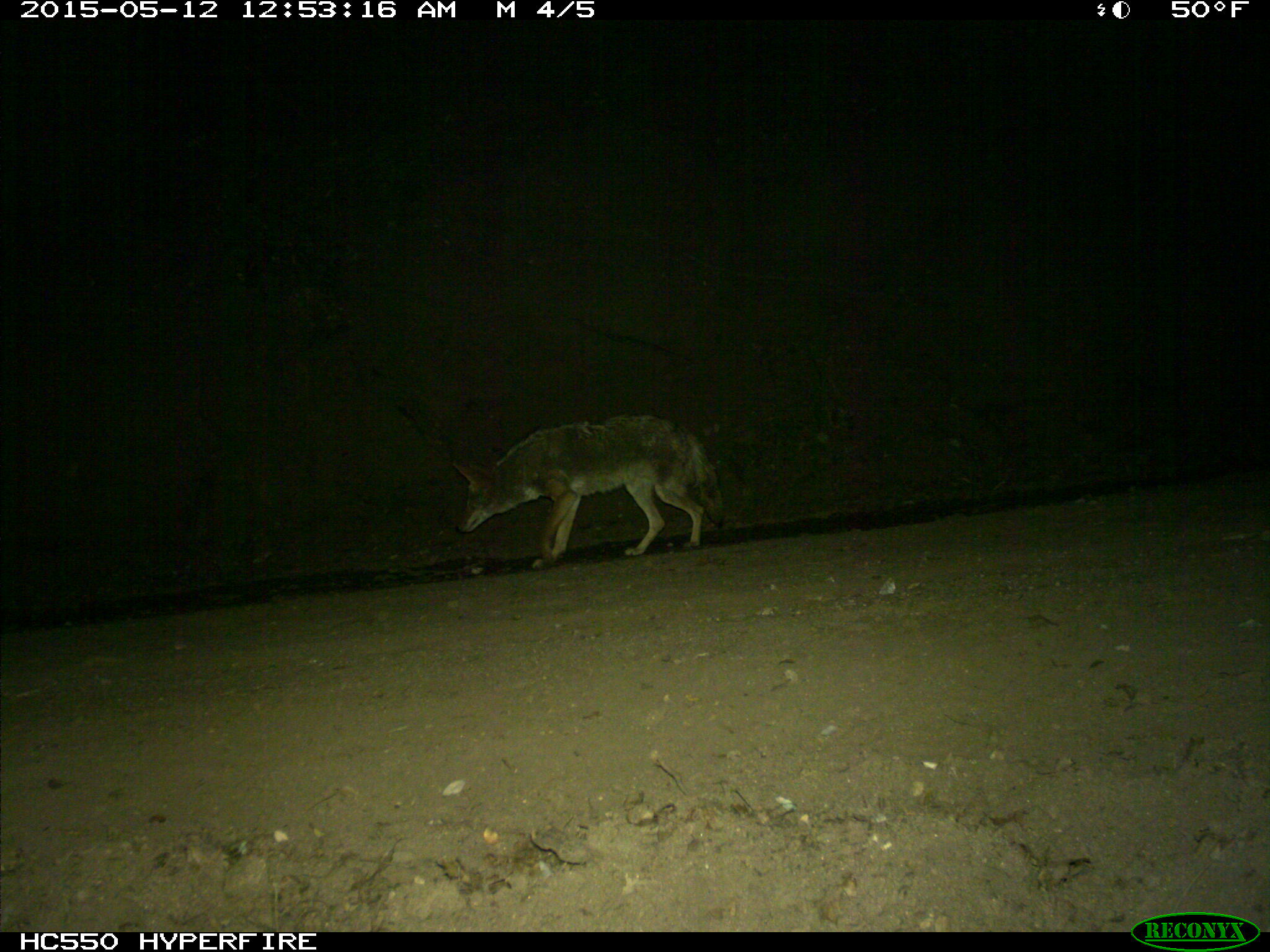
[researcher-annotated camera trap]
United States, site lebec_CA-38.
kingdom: Animalia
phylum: Chordata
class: Mammalia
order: Carnivora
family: Canidae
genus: Canis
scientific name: Canis latrans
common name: coyote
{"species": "Canis latrans (coyote)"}